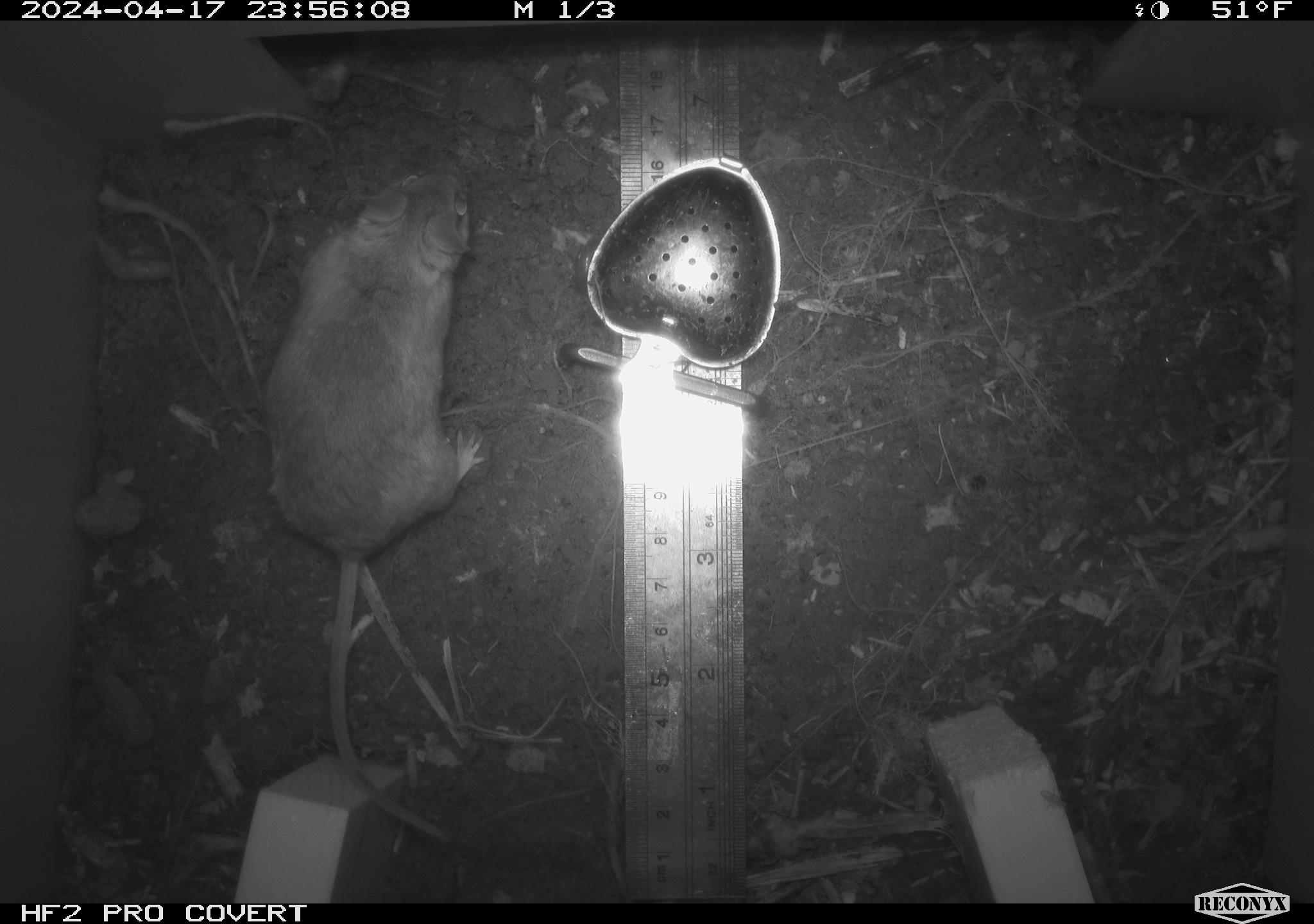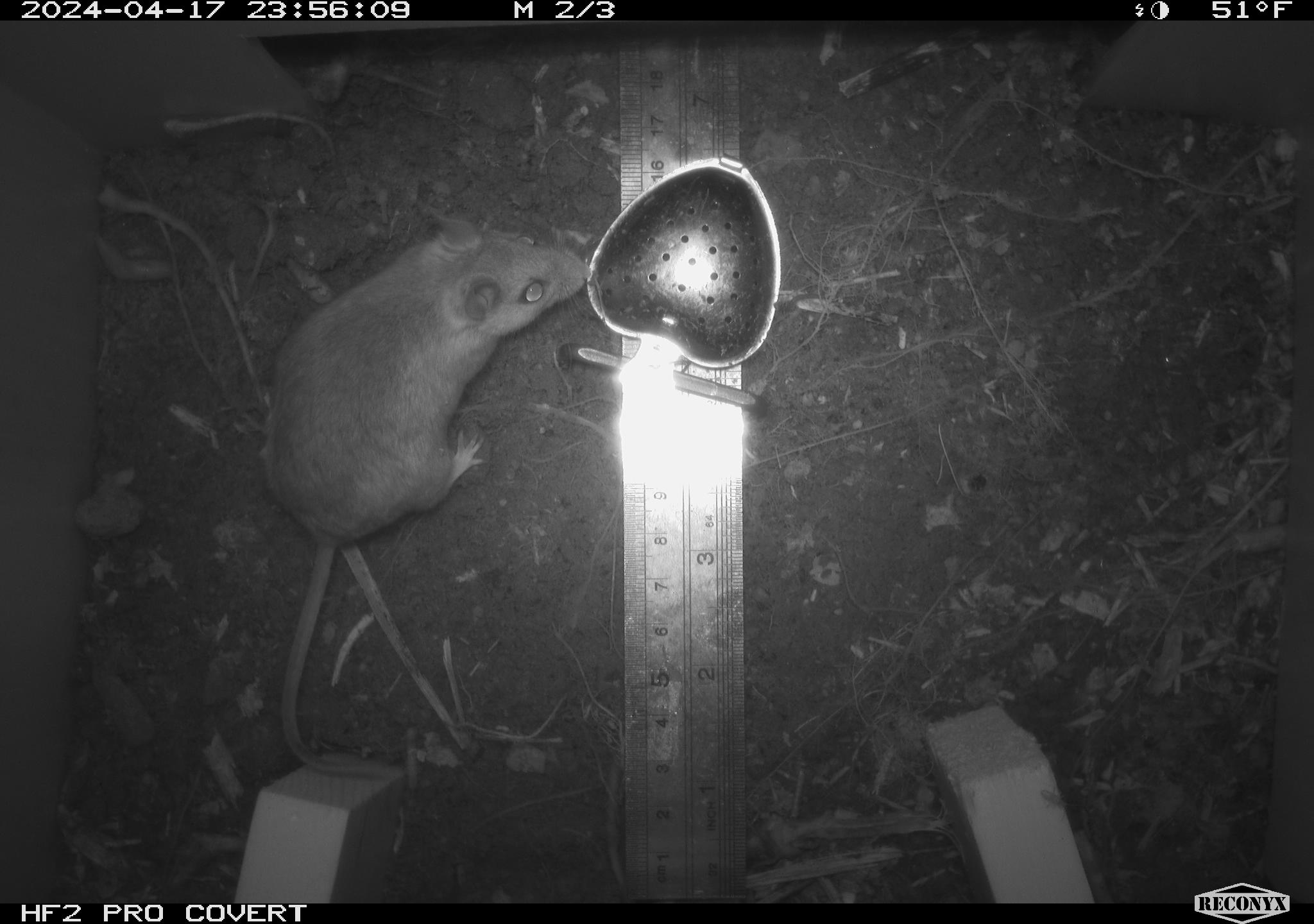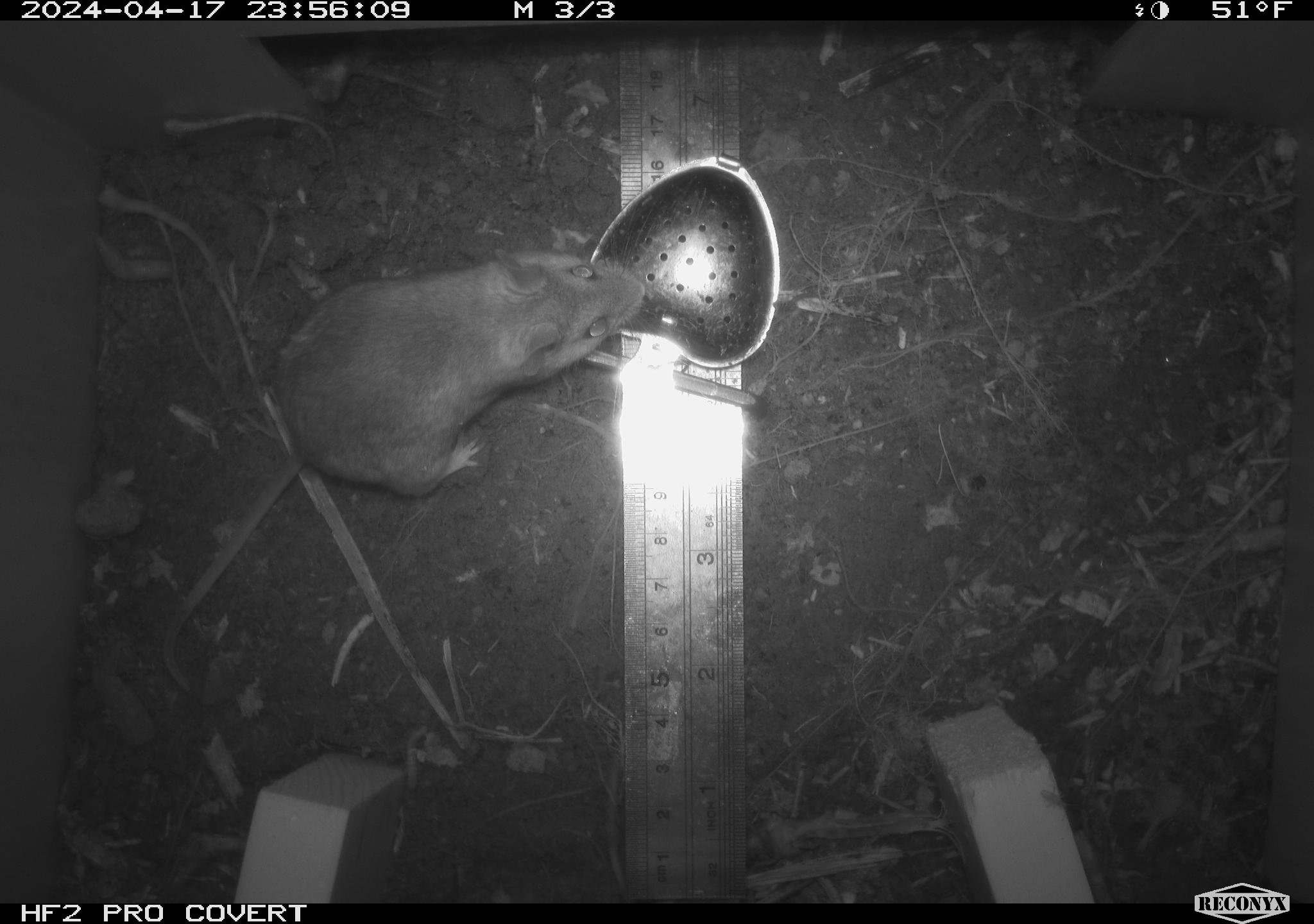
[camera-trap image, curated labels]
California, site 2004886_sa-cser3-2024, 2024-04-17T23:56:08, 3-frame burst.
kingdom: Animalia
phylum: Chordata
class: Mammalia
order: Rodentia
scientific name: Rodentia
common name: rodent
Rodent (Rodentia).